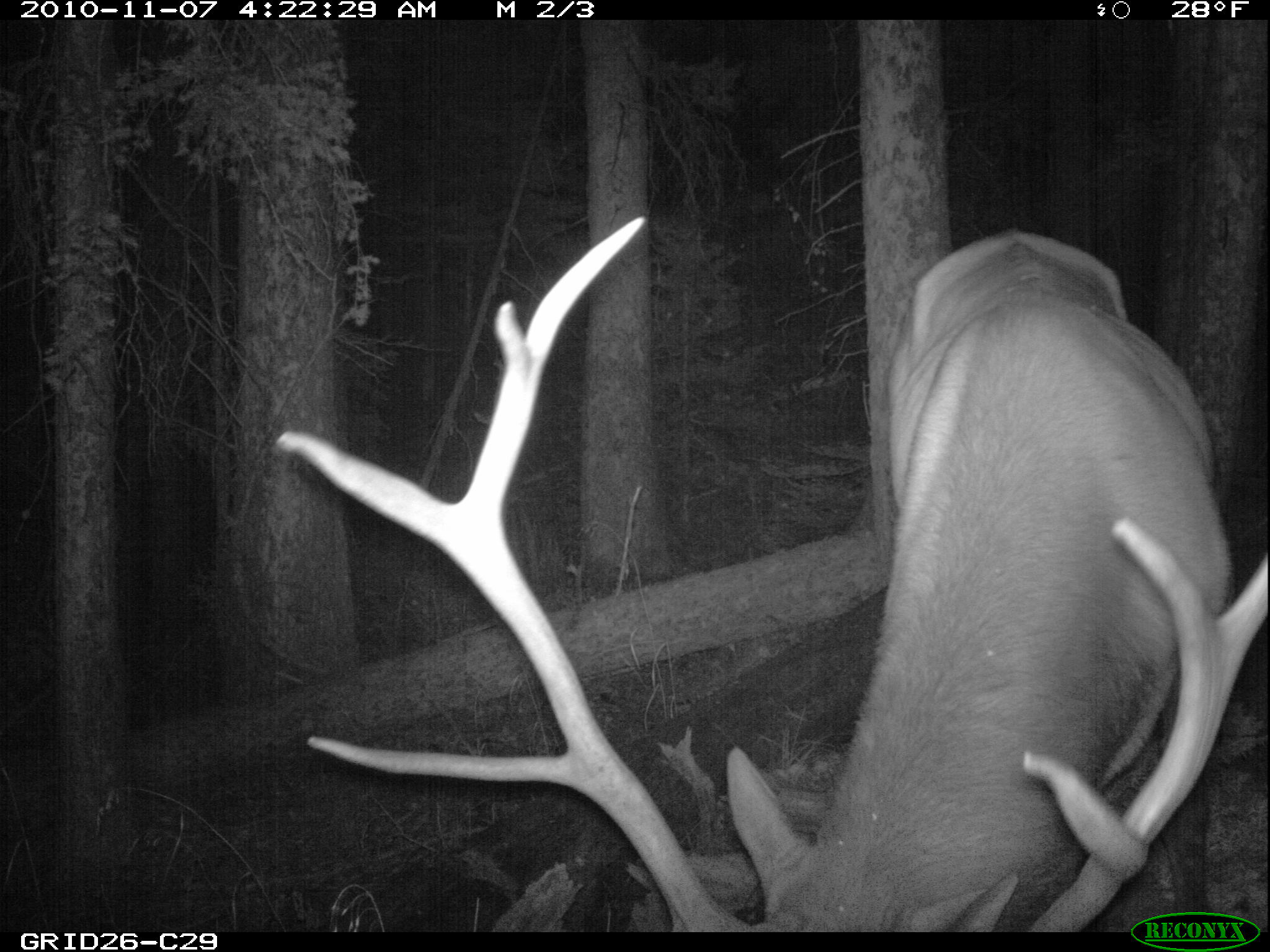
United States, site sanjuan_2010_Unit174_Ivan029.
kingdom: Animalia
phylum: Chordata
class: Mammalia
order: Artiodactyla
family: Cervidae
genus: Cervus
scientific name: Cervus elaphus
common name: red deer